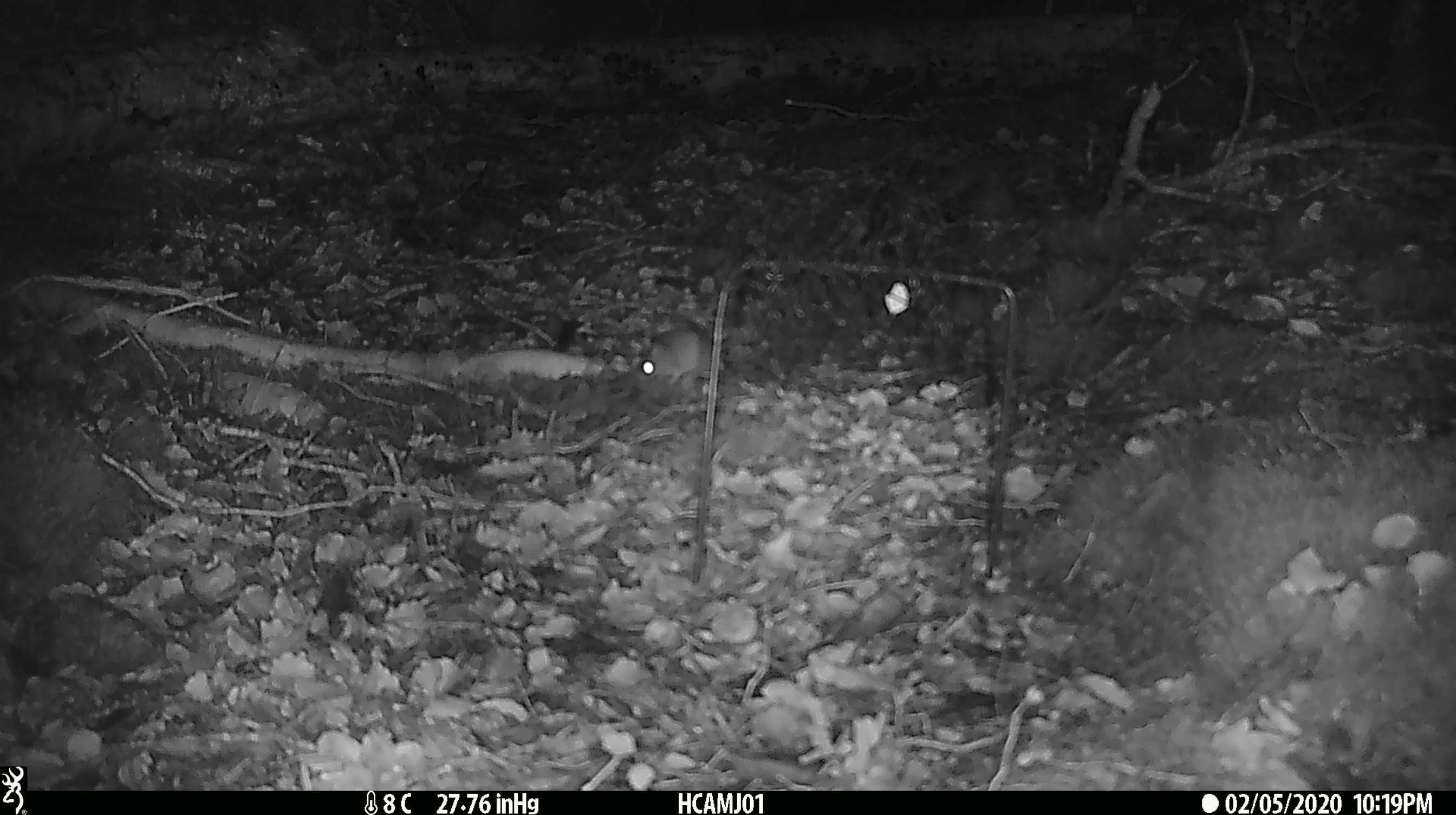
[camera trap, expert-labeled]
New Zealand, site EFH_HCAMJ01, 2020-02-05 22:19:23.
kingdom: Animalia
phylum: Chordata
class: Mammalia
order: Rodentia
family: Muridae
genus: Mus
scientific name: Mus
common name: mouse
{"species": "mouse (Mus)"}